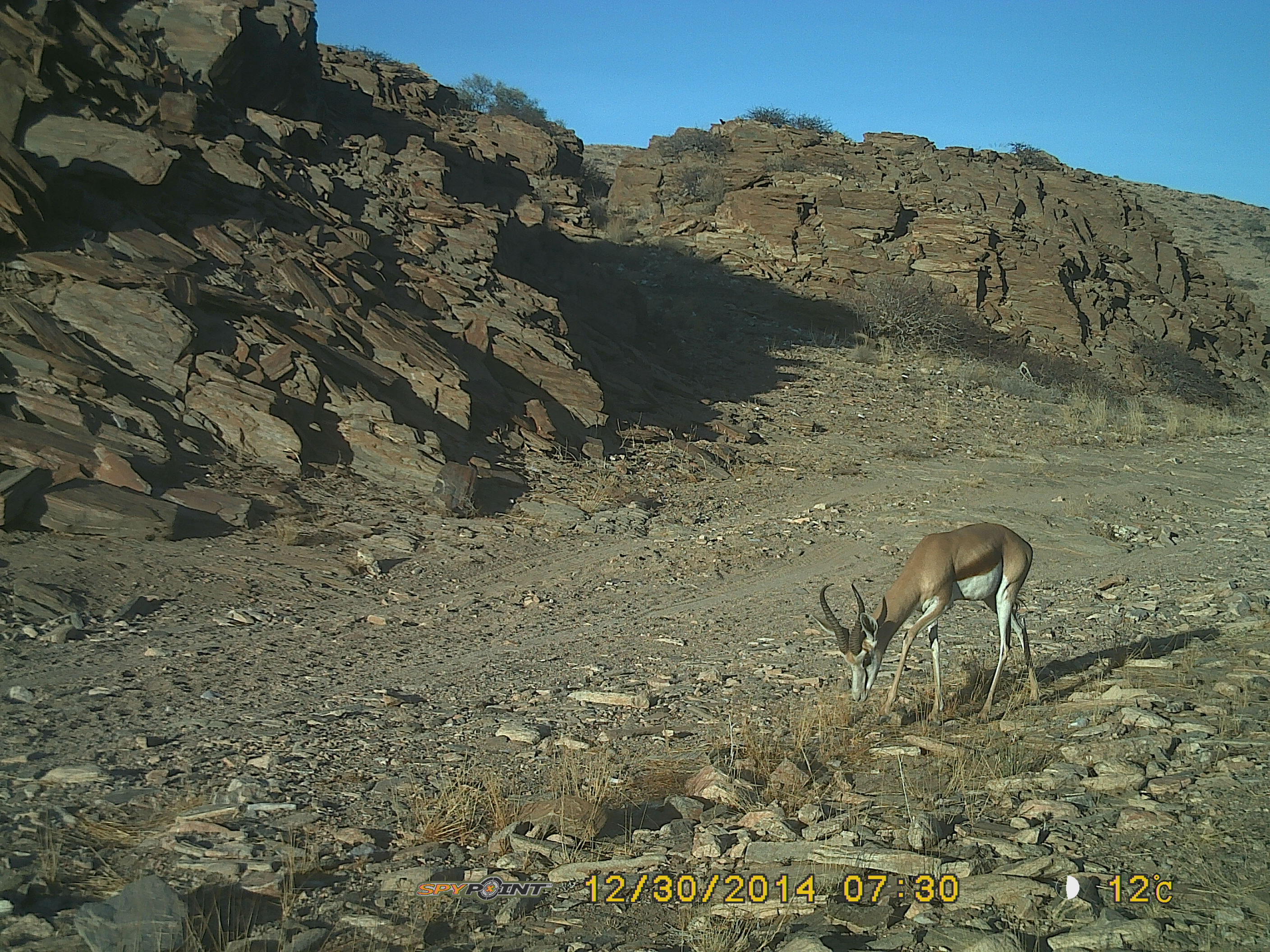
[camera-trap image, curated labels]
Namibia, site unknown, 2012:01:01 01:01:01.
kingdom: Animalia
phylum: Chordata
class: Mammalia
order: Artiodactyla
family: Bovidae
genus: Antidorcas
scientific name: Antidorcas marsupialis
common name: springbok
Antidorcas marsupialis (springbok).